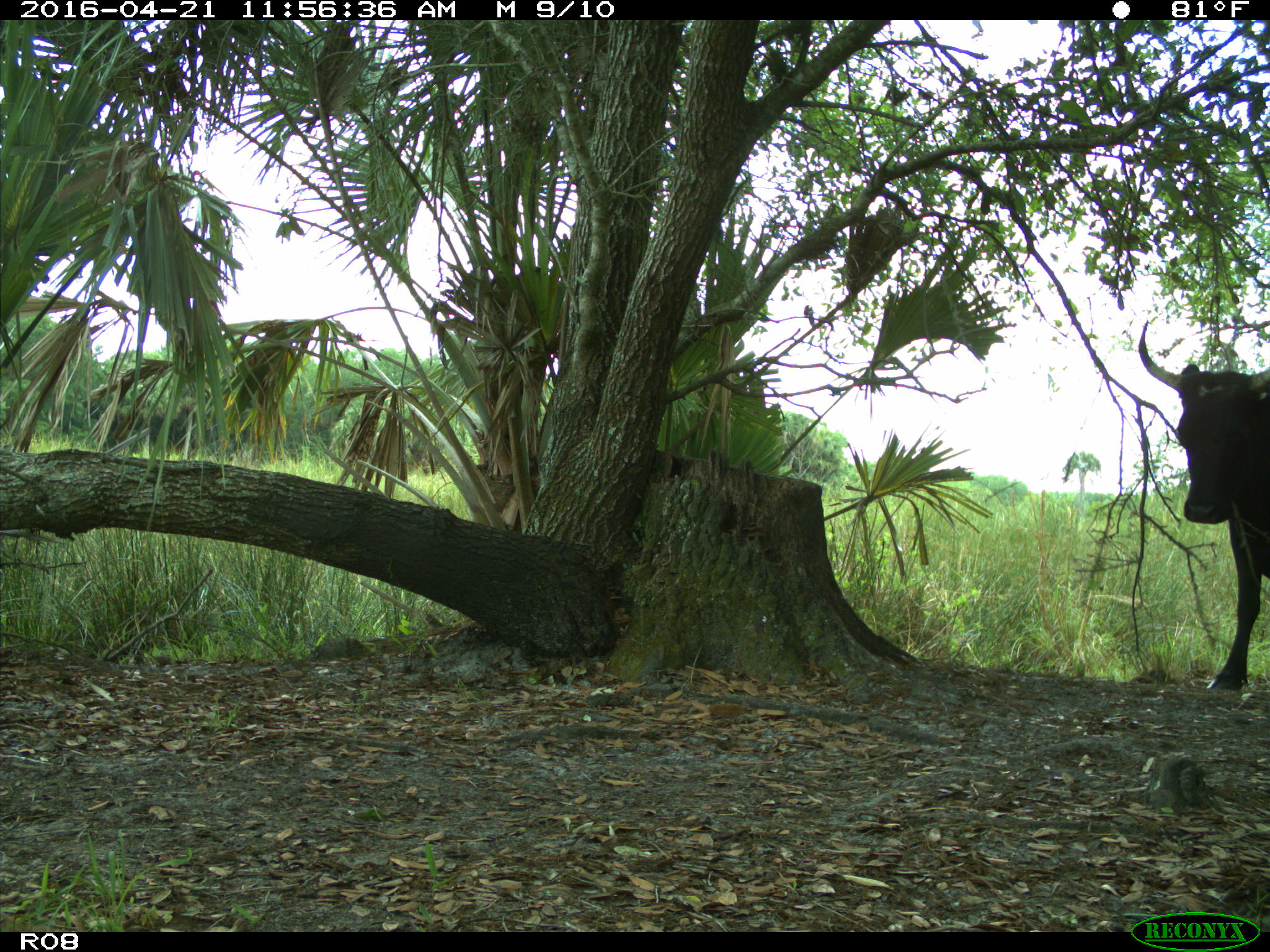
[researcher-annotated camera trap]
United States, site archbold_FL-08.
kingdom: Animalia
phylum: Chordata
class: Mammalia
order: Artiodactyla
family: Bovidae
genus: Bos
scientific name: Bos taurus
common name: domestic cow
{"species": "Bos taurus (domestic cow)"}